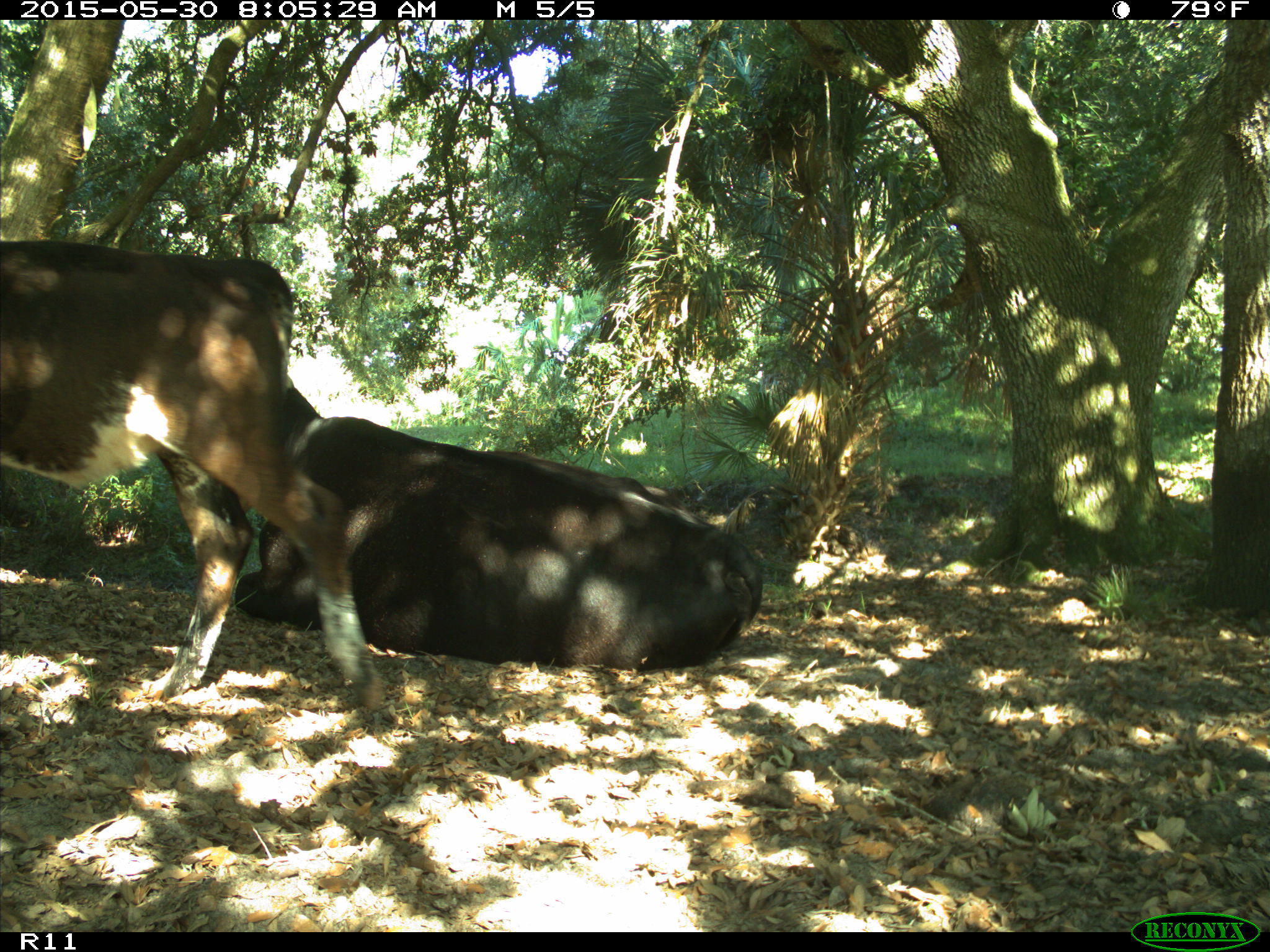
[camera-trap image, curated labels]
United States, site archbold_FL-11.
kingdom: Animalia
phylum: Chordata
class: Mammalia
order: Artiodactyla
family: Bovidae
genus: Bos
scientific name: Bos taurus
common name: domestic cow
Bos taurus (domestic cow).